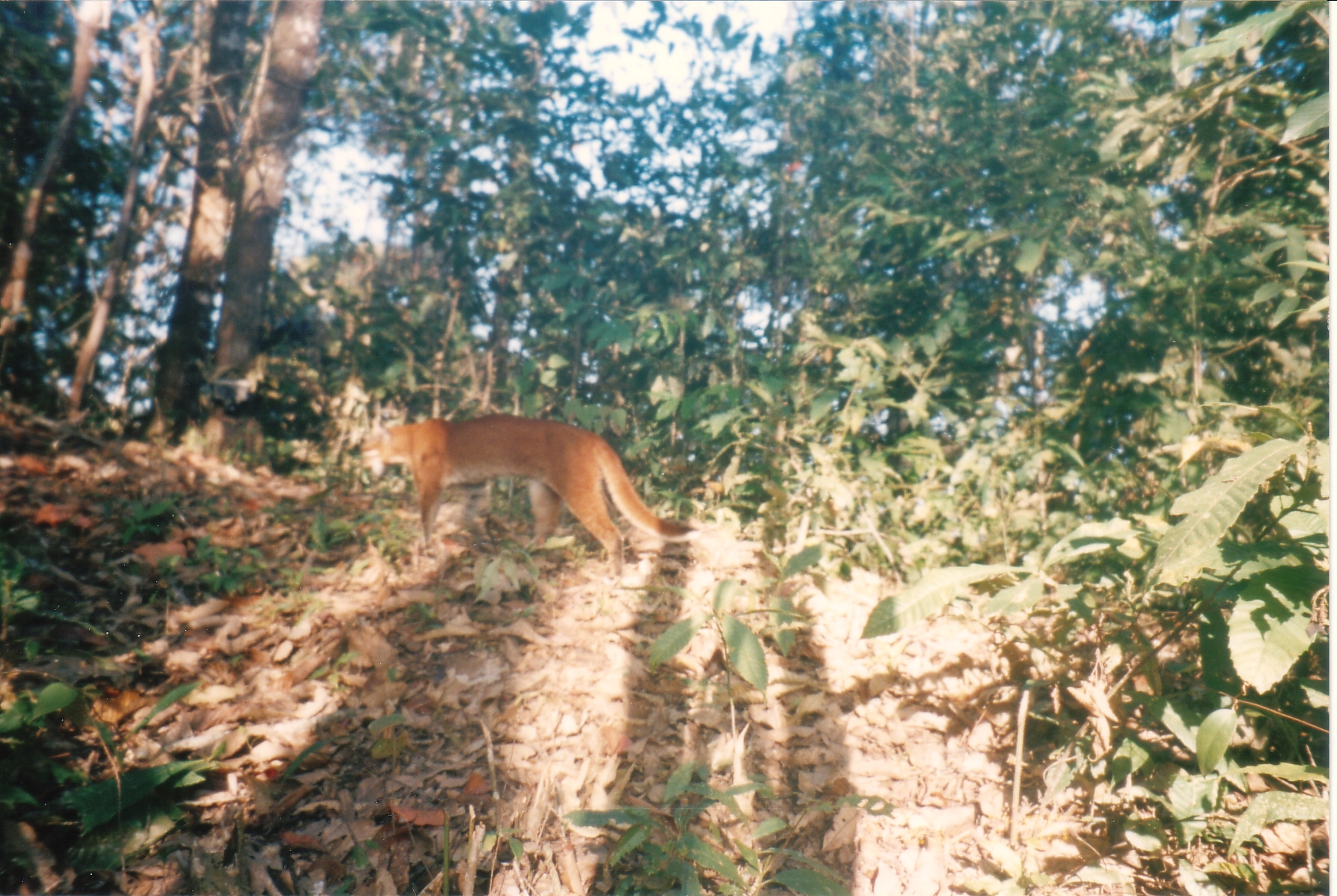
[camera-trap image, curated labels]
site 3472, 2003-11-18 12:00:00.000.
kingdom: Animalia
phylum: Chordata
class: Mammalia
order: Carnivora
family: Felidae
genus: Catopuma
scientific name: Catopuma temminckii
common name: asian golden cat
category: pardofelis temminckii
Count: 1.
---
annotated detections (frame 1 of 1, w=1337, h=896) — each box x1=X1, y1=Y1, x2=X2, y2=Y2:
pardofelis temminckii: x1=346, y1=413, x2=700, y2=580